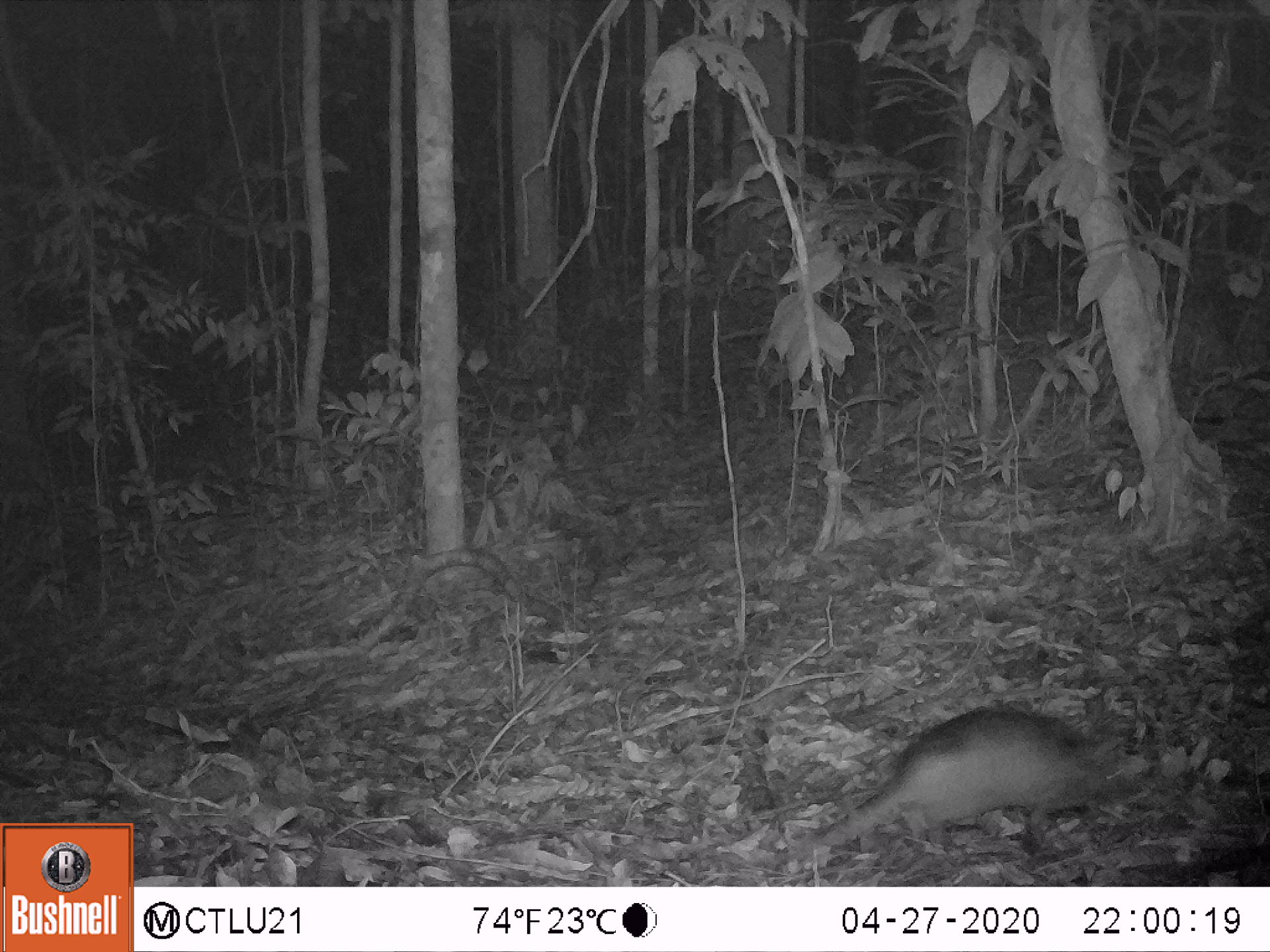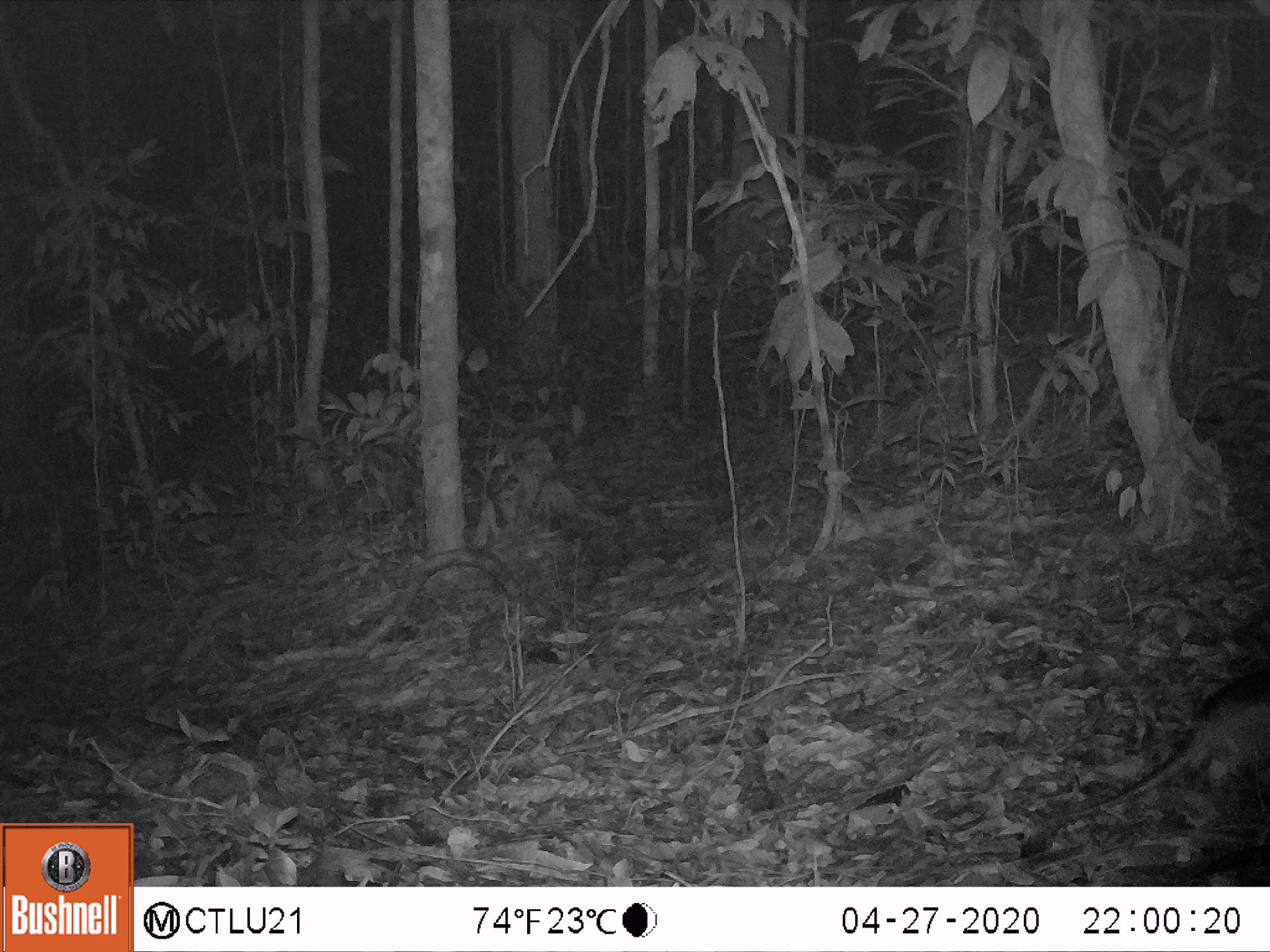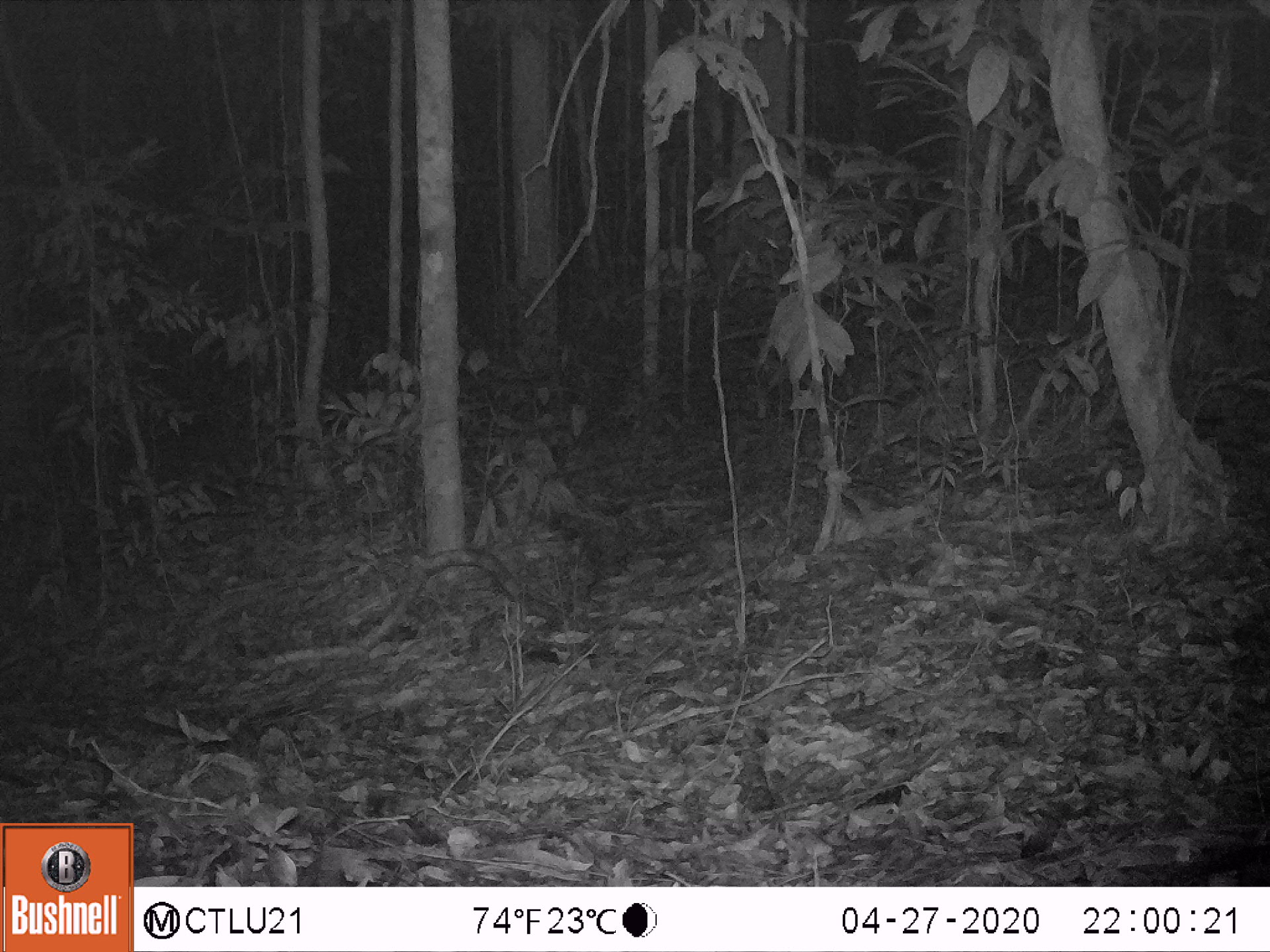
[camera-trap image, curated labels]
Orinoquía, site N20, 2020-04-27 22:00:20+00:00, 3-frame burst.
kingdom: Animalia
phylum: Chordata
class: Mammalia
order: Cingulata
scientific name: Cingulata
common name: armadillo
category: unknown armadillo